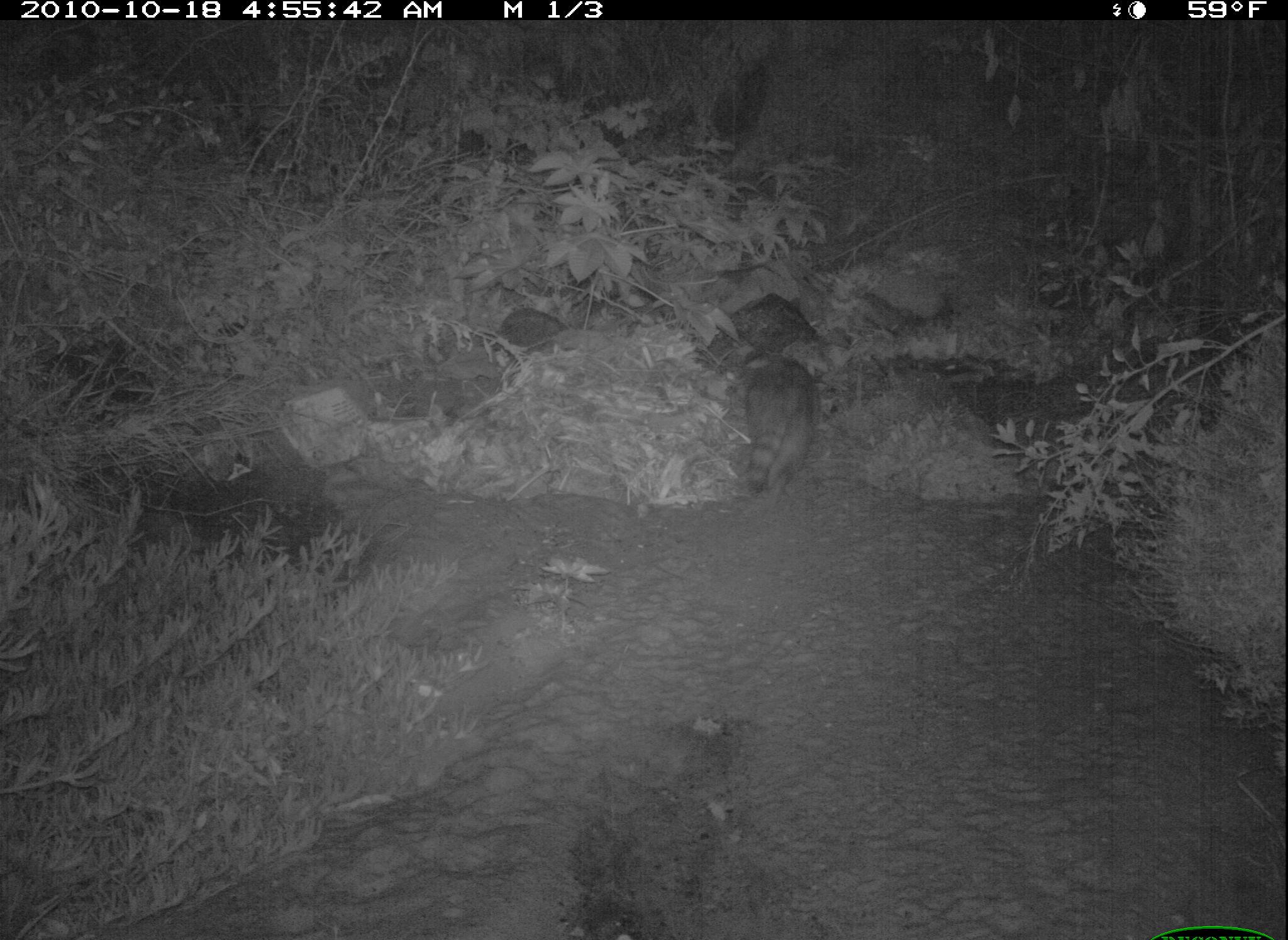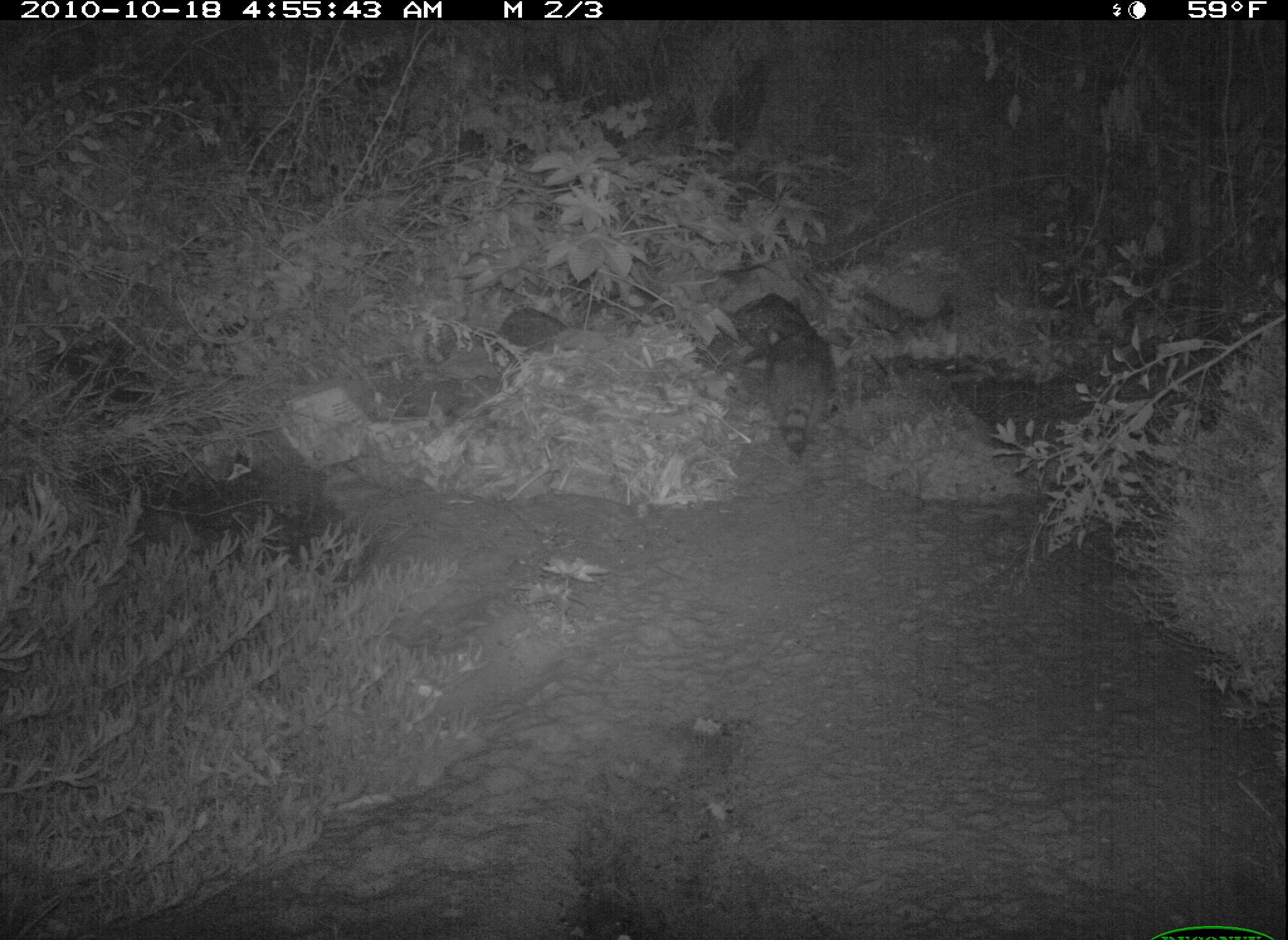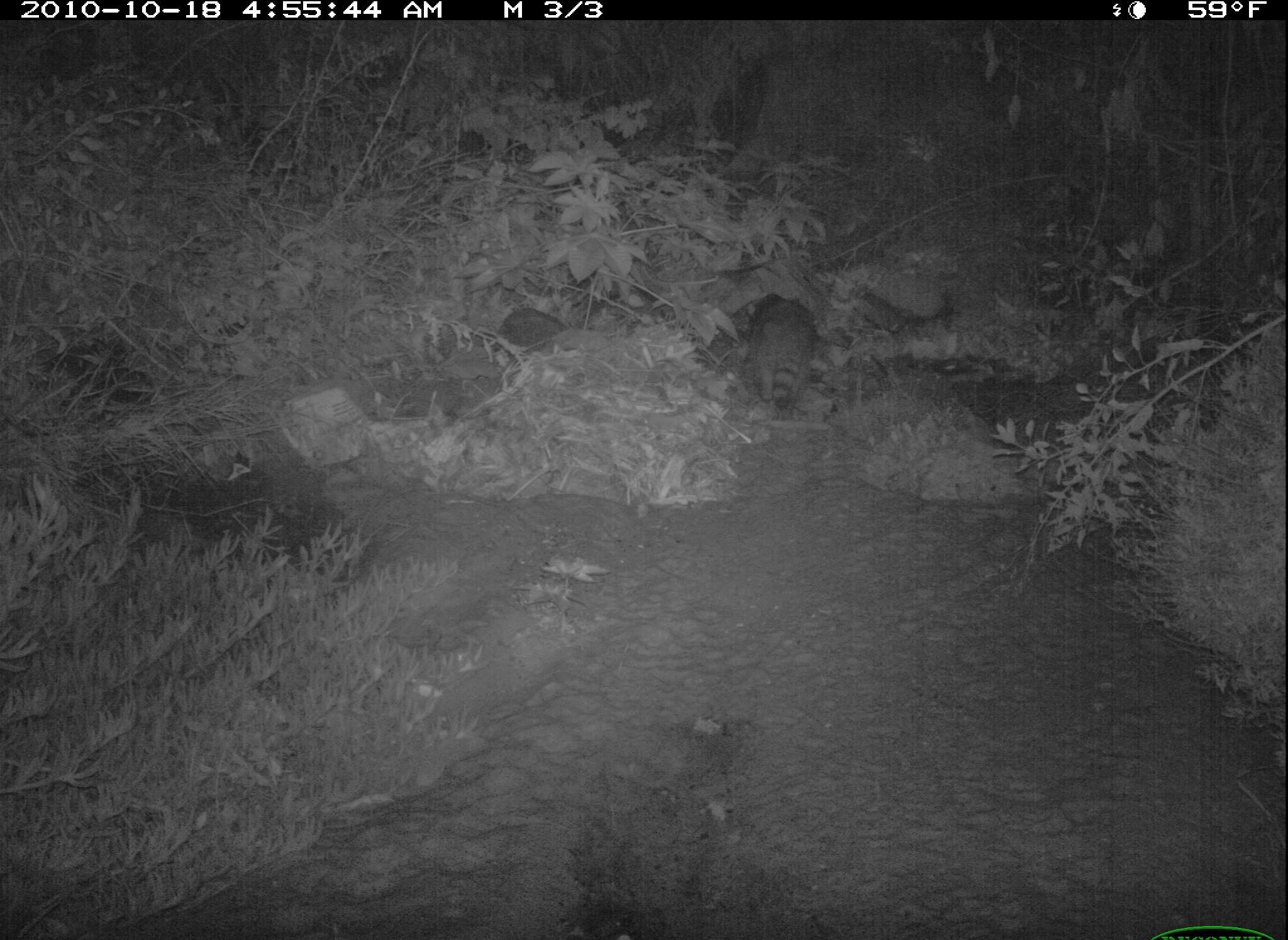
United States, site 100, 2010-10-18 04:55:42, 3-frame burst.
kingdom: Animalia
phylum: Chordata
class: Mammalia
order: Carnivora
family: Procyonidae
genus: Procyon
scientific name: Procyon lotor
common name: raccoon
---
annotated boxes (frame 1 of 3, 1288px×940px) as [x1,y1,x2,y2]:
raccoon: [736,343,831,501]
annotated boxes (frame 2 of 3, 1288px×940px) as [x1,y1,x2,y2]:
raccoon: [741,314,869,465]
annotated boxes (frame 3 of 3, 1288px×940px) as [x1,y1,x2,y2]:
raccoon: [718,280,840,425]